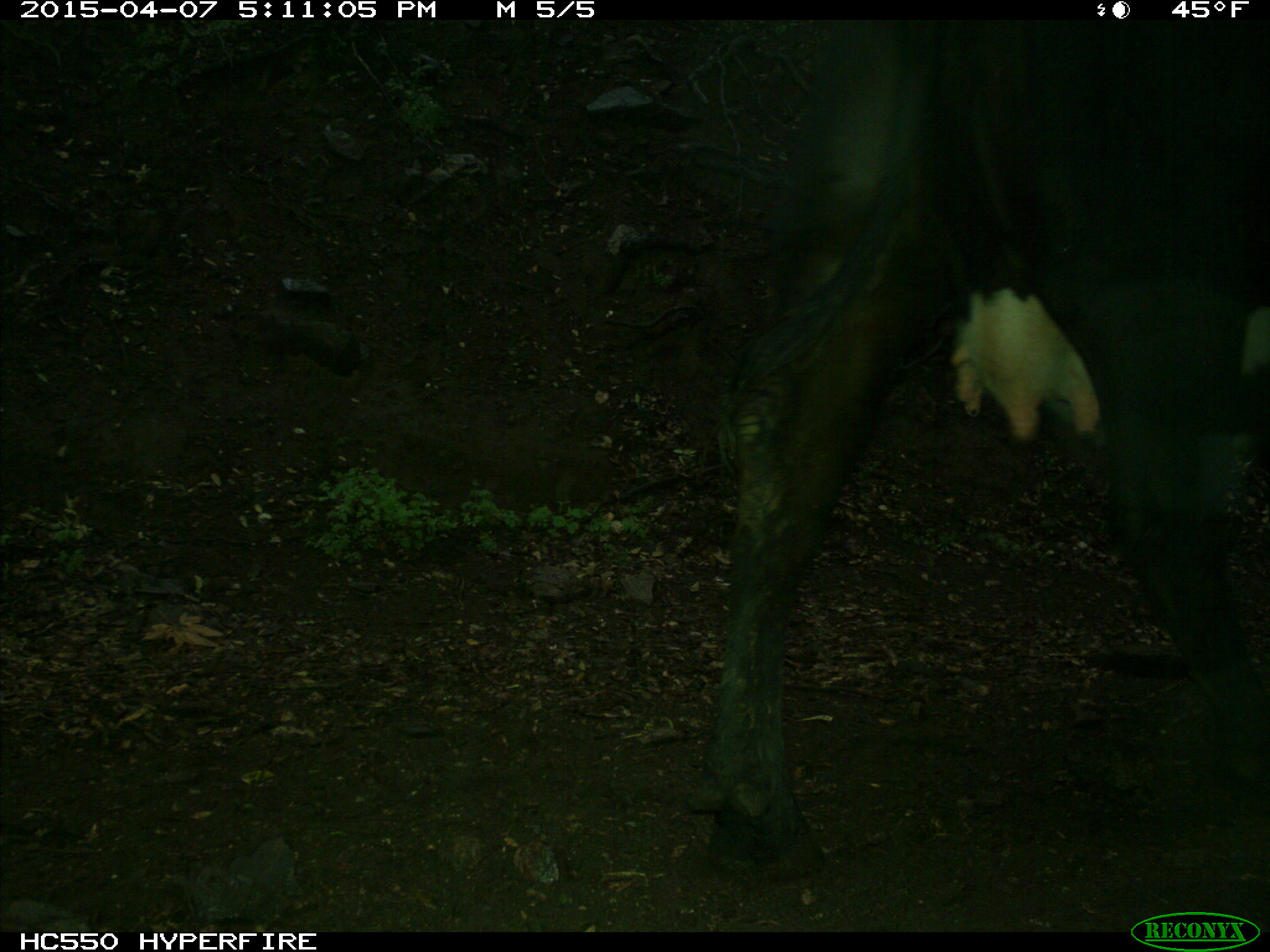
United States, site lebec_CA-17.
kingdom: Animalia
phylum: Chordata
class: Mammalia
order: Artiodactyla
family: Bovidae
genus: Bos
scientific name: Bos taurus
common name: domestic cow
Bos taurus (domestic cow).